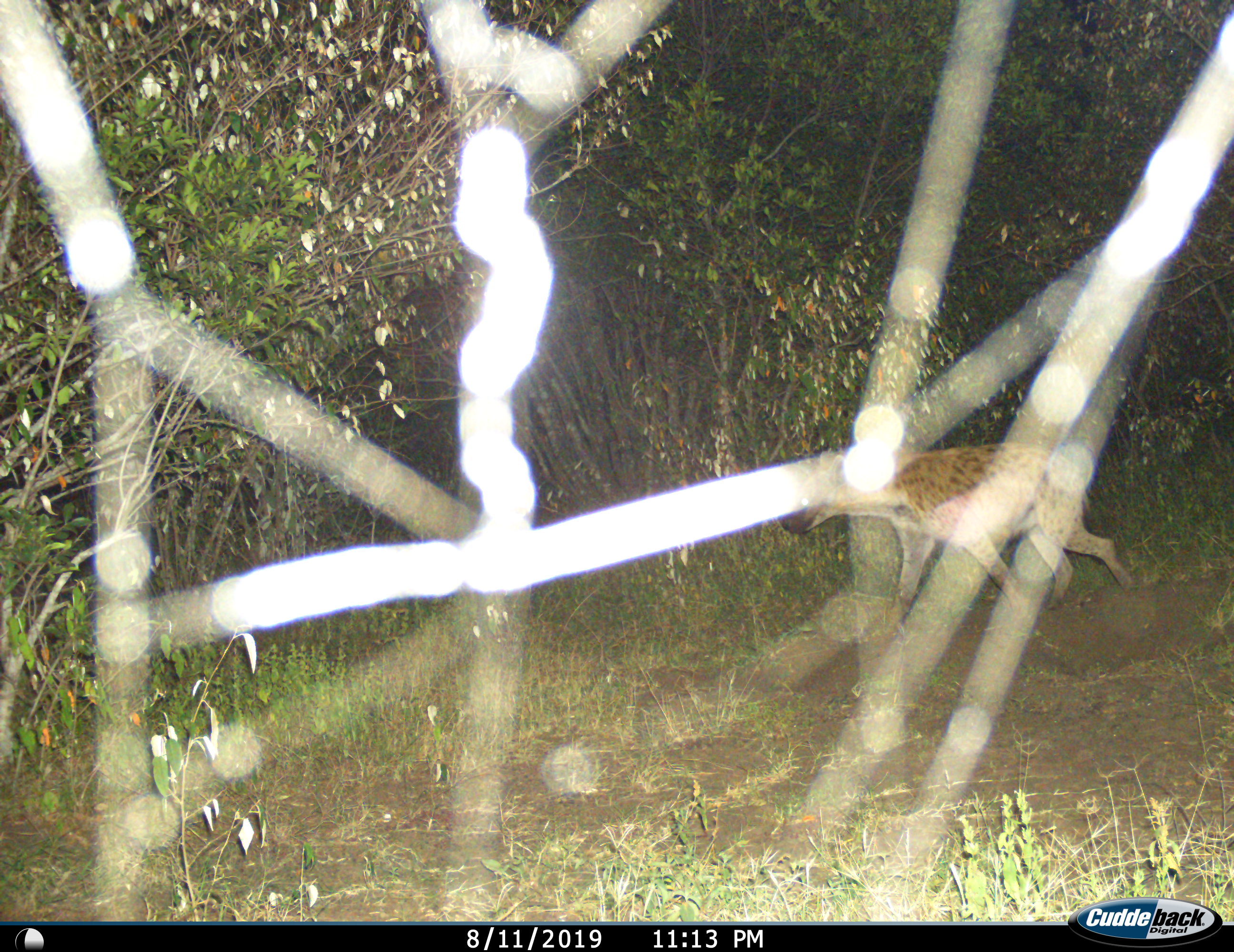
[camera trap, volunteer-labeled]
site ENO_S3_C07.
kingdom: Animalia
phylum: Chordata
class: Mammalia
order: Carnivora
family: Hyaenidae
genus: Crocuta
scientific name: Crocuta crocuta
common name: spotted hyena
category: hyenaspotted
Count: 1.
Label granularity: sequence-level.